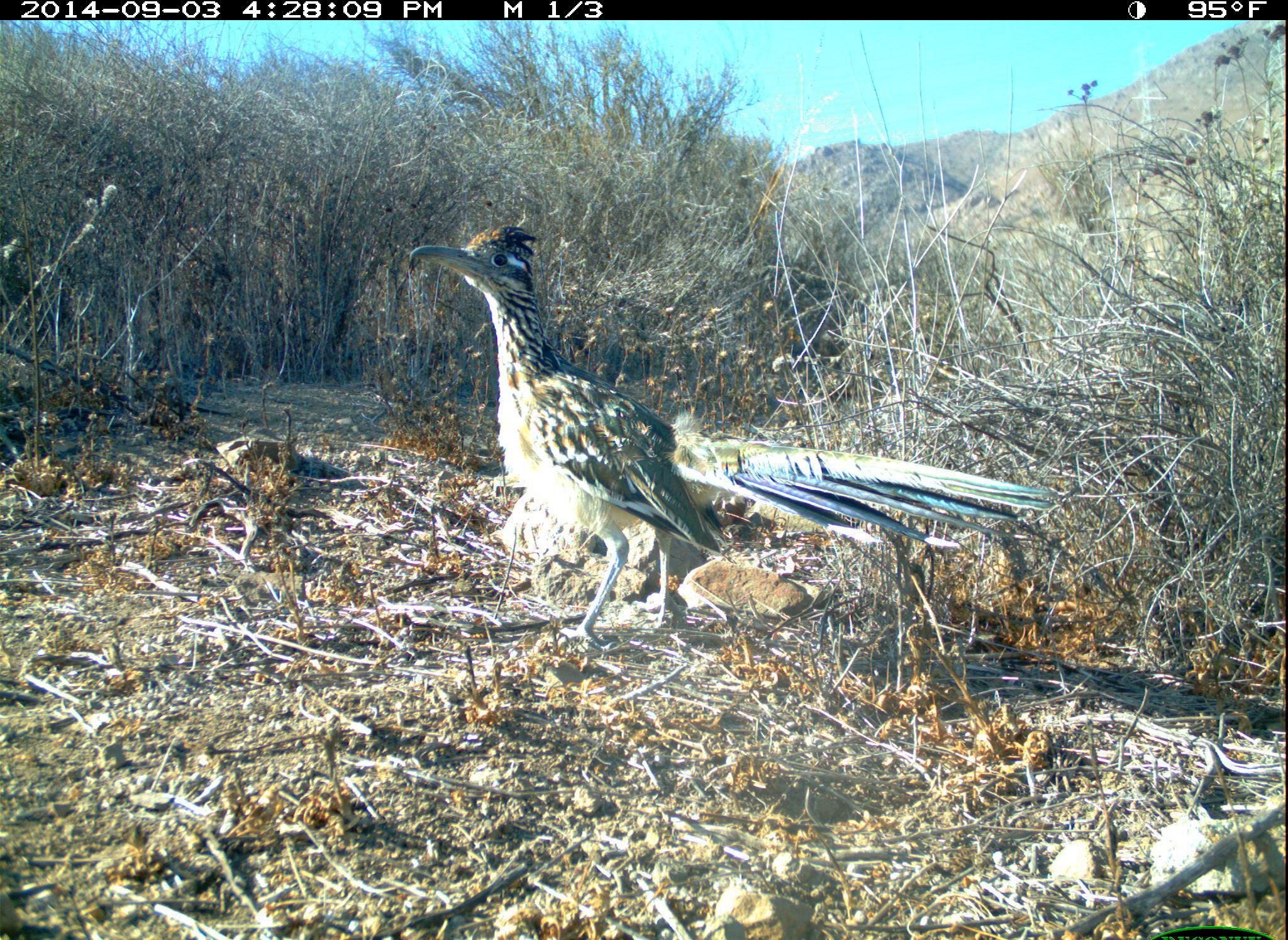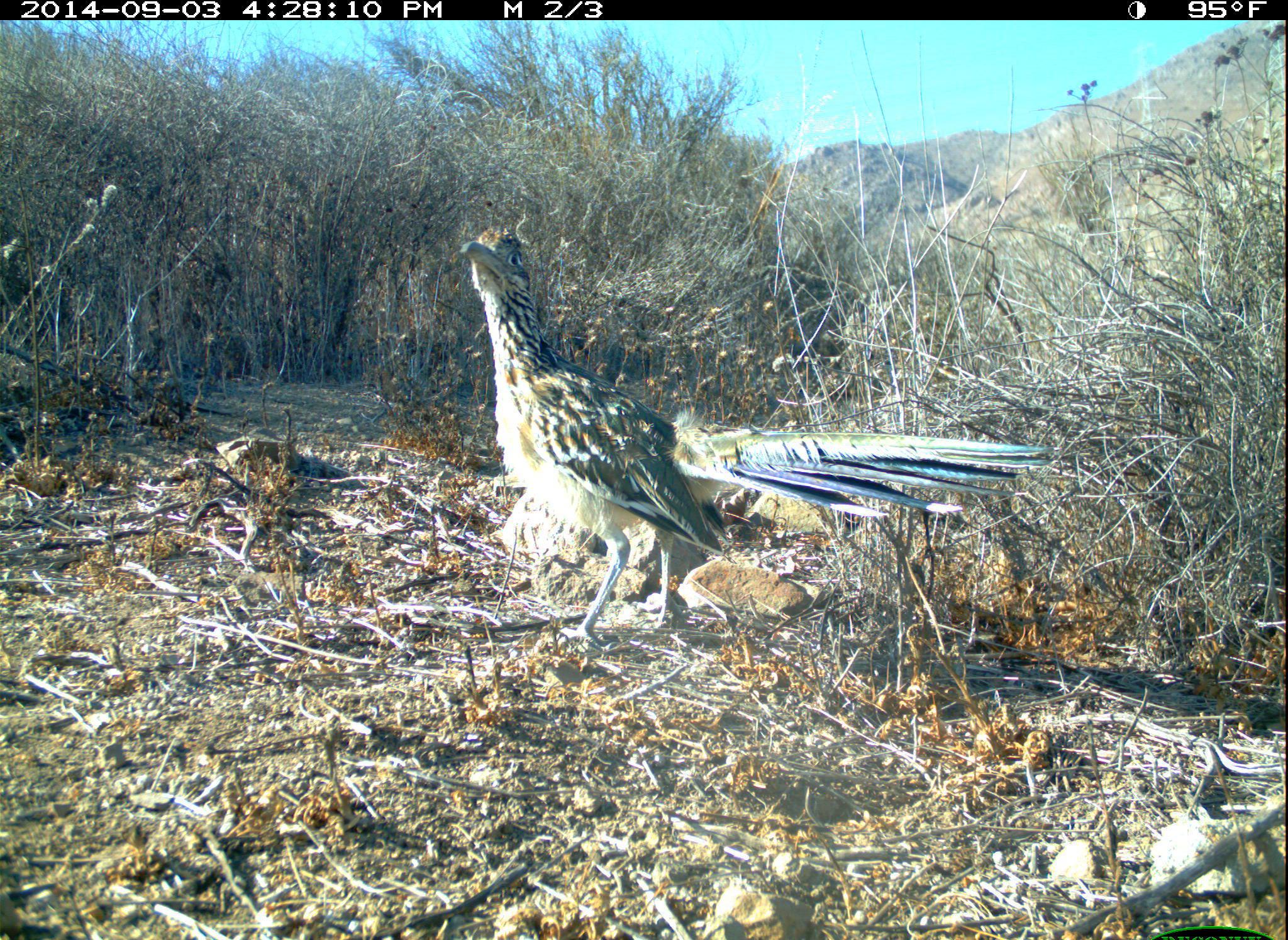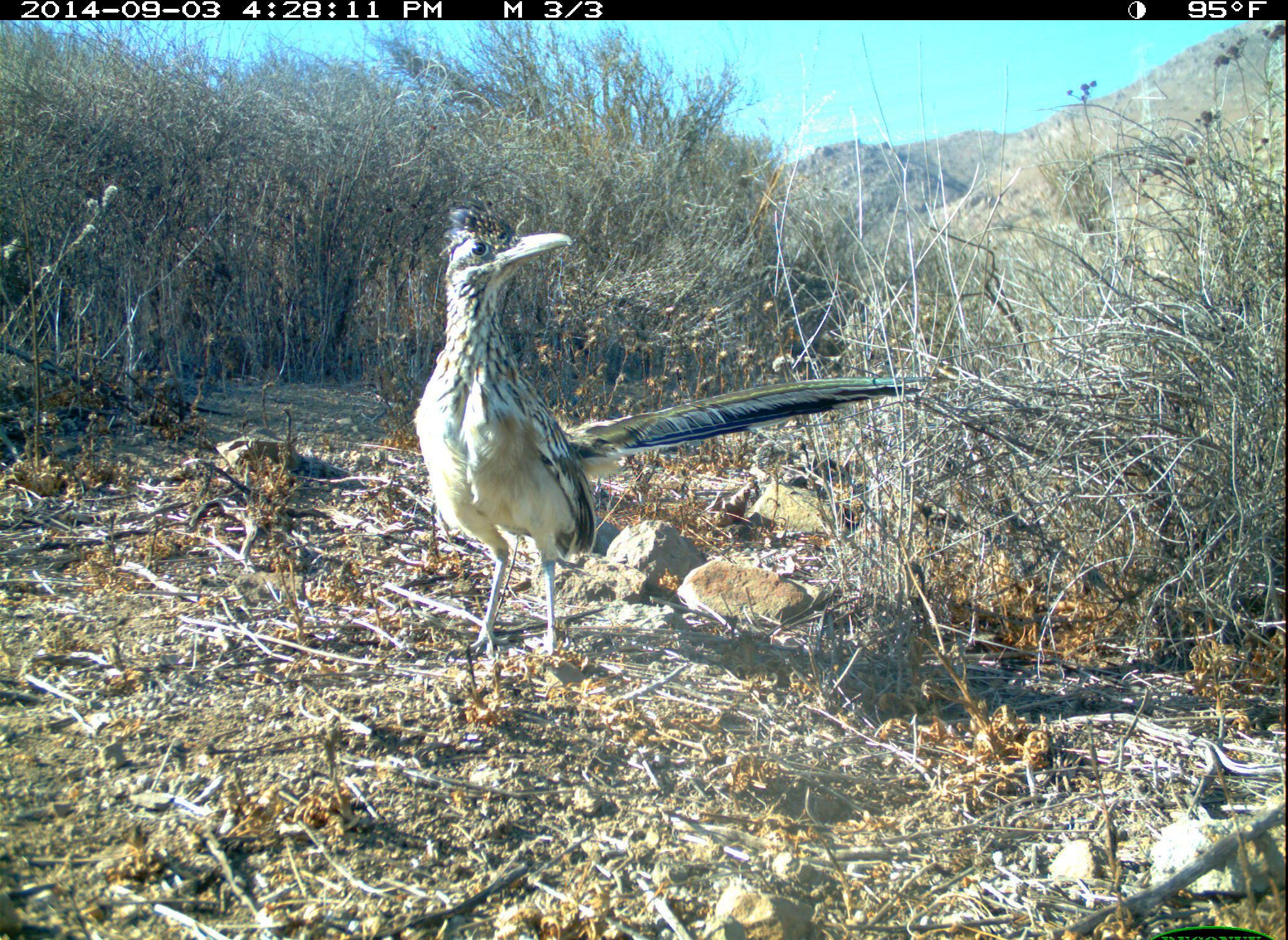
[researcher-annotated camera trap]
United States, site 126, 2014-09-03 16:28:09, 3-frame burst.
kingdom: Animalia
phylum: Chordata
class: Aves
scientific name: Aves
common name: bird